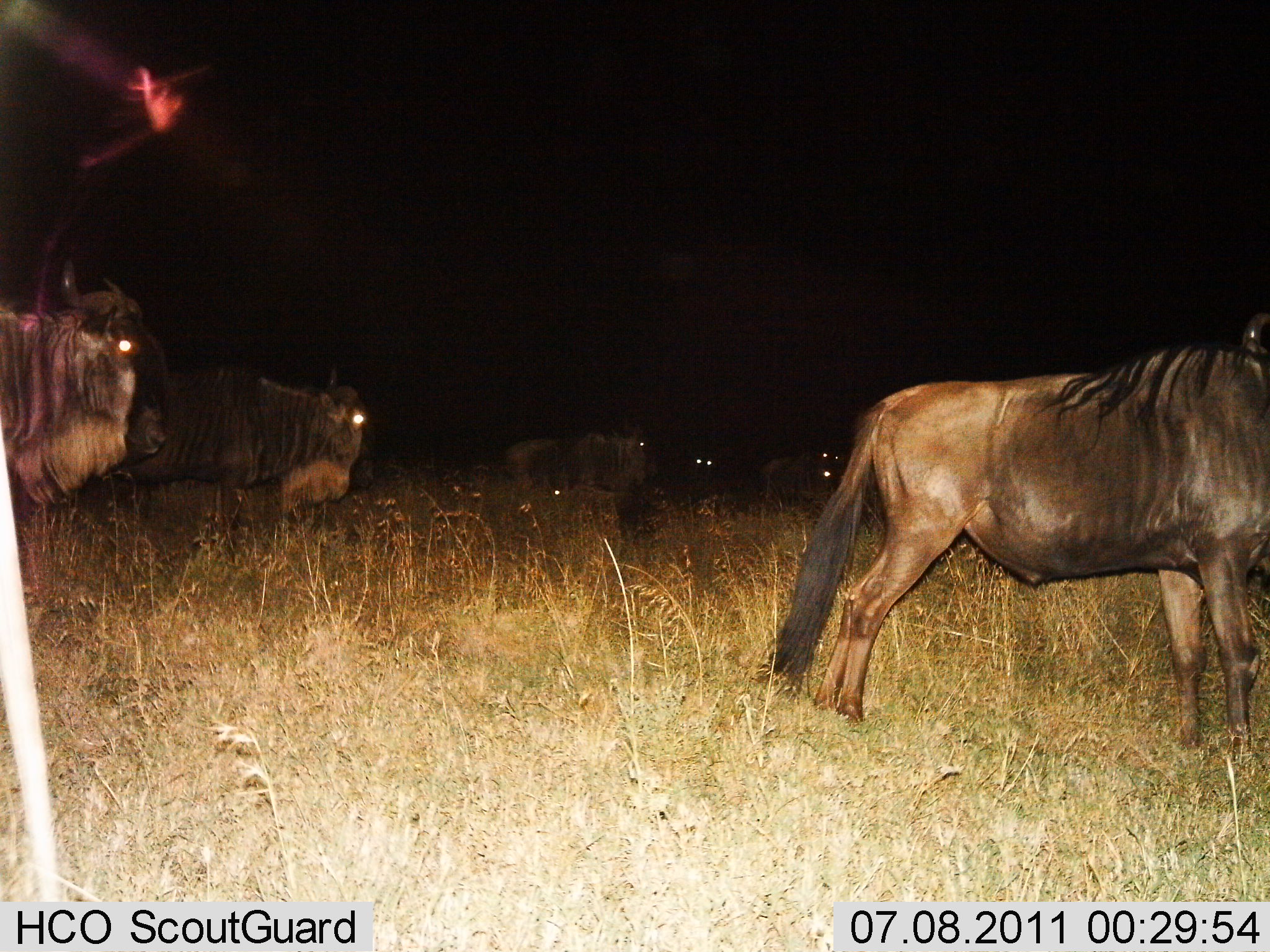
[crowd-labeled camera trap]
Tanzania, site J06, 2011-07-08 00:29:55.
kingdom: Animalia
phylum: Chordata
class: Mammalia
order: Artiodactyla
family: Bovidae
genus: Connochaetes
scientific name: Connochaetes taurinus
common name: blue wildebeest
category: wildebeest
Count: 6.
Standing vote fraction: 83%.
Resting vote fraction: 0%.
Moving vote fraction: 25%.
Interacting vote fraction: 0%.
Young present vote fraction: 0%.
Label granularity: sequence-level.